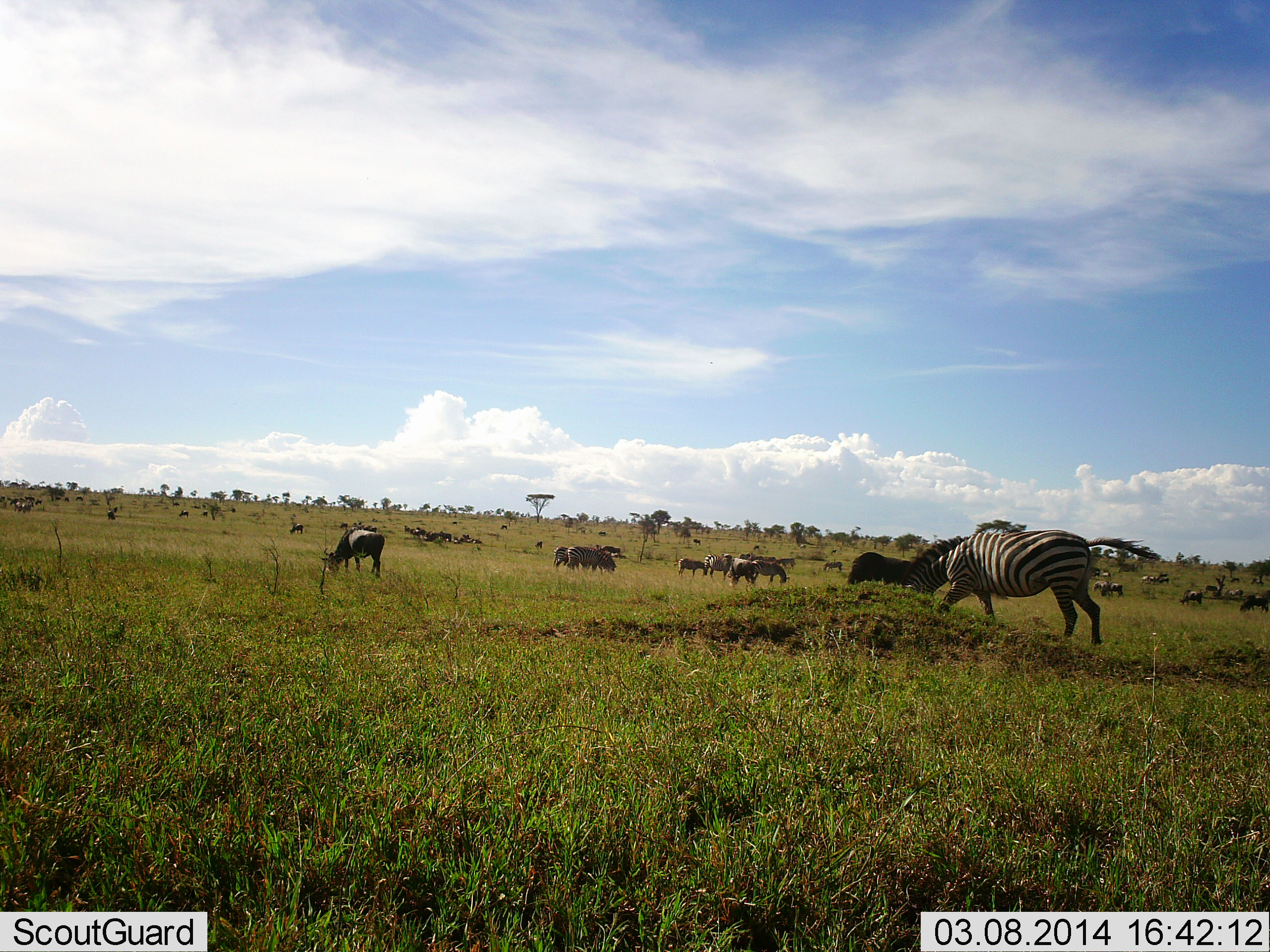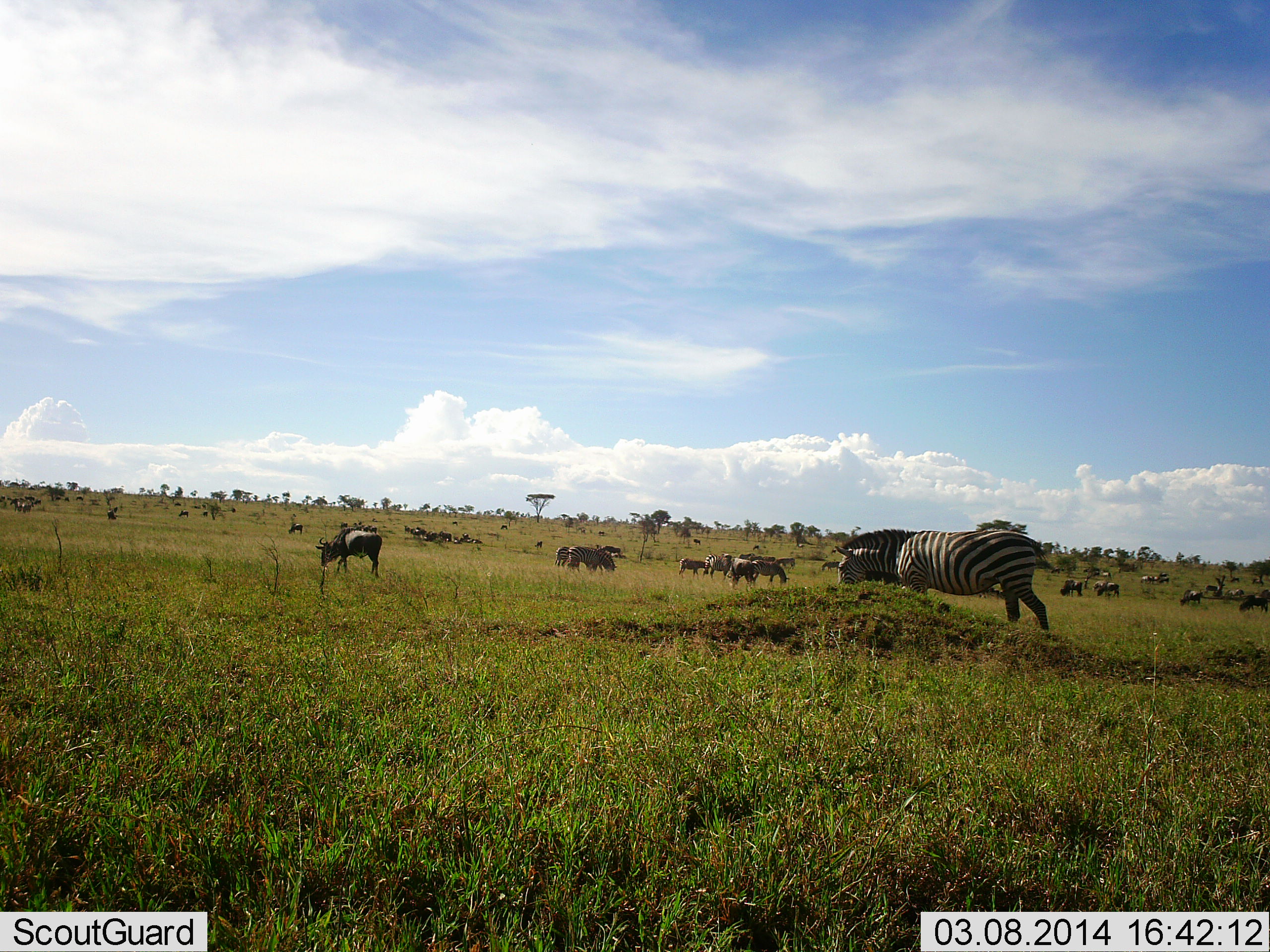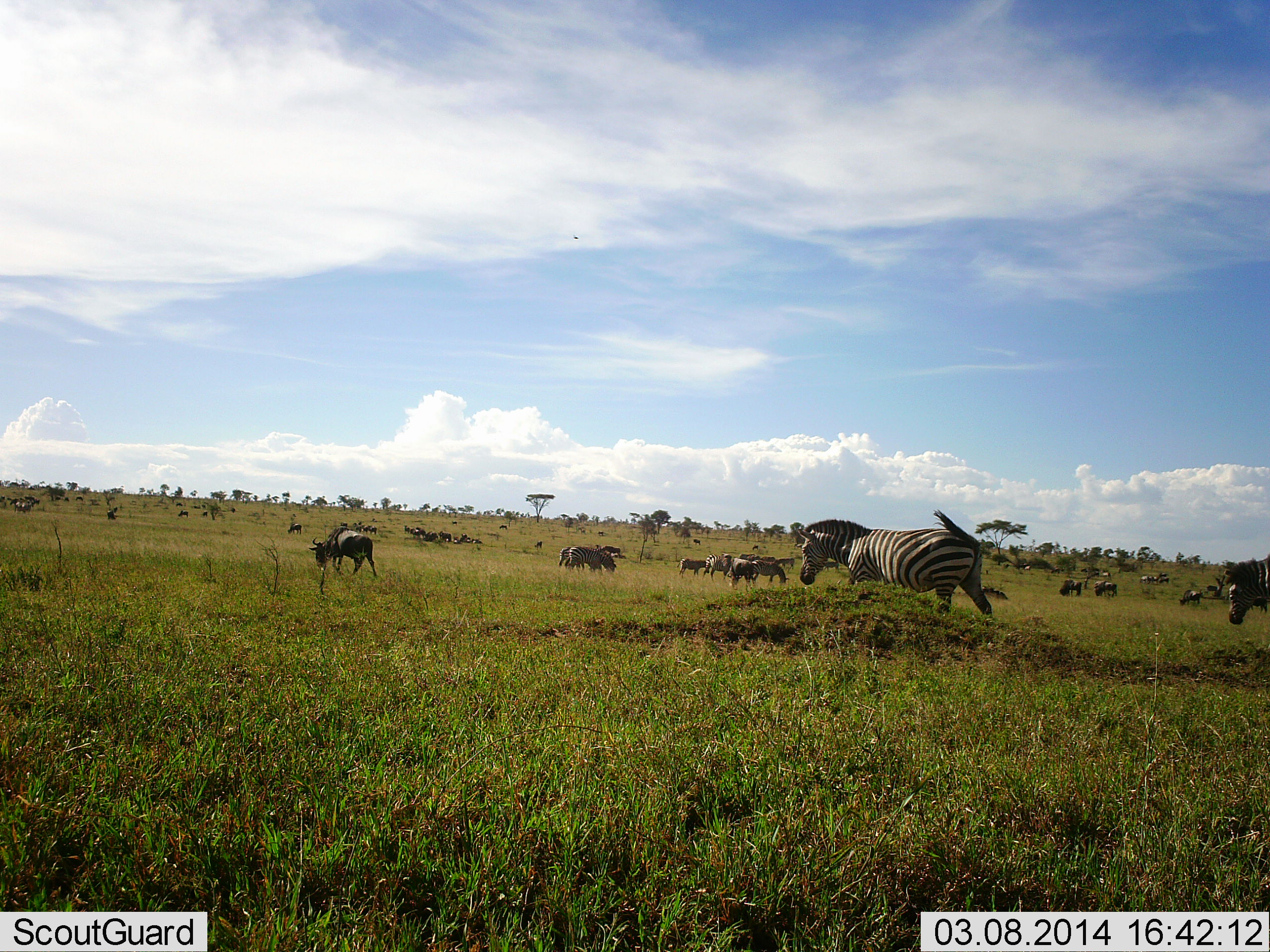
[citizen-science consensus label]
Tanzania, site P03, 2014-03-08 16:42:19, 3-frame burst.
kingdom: Animalia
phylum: Chordata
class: Mammalia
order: Artiodactyla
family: Bovidae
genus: Connochaetes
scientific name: Connochaetes taurinus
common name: blue wildebeest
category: wildebeest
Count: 11-50.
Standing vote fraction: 30%.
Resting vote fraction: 0%.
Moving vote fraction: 30%.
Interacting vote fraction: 0%.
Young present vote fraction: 0%.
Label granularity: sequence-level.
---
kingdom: Animalia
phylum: Chordata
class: Mammalia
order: Perissodactyla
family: Equidae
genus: Equus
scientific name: Equus quagga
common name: plains zebra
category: zebra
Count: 5.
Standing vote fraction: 8%.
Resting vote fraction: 0%.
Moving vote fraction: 46%.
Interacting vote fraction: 0%.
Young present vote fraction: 0%.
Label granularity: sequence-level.